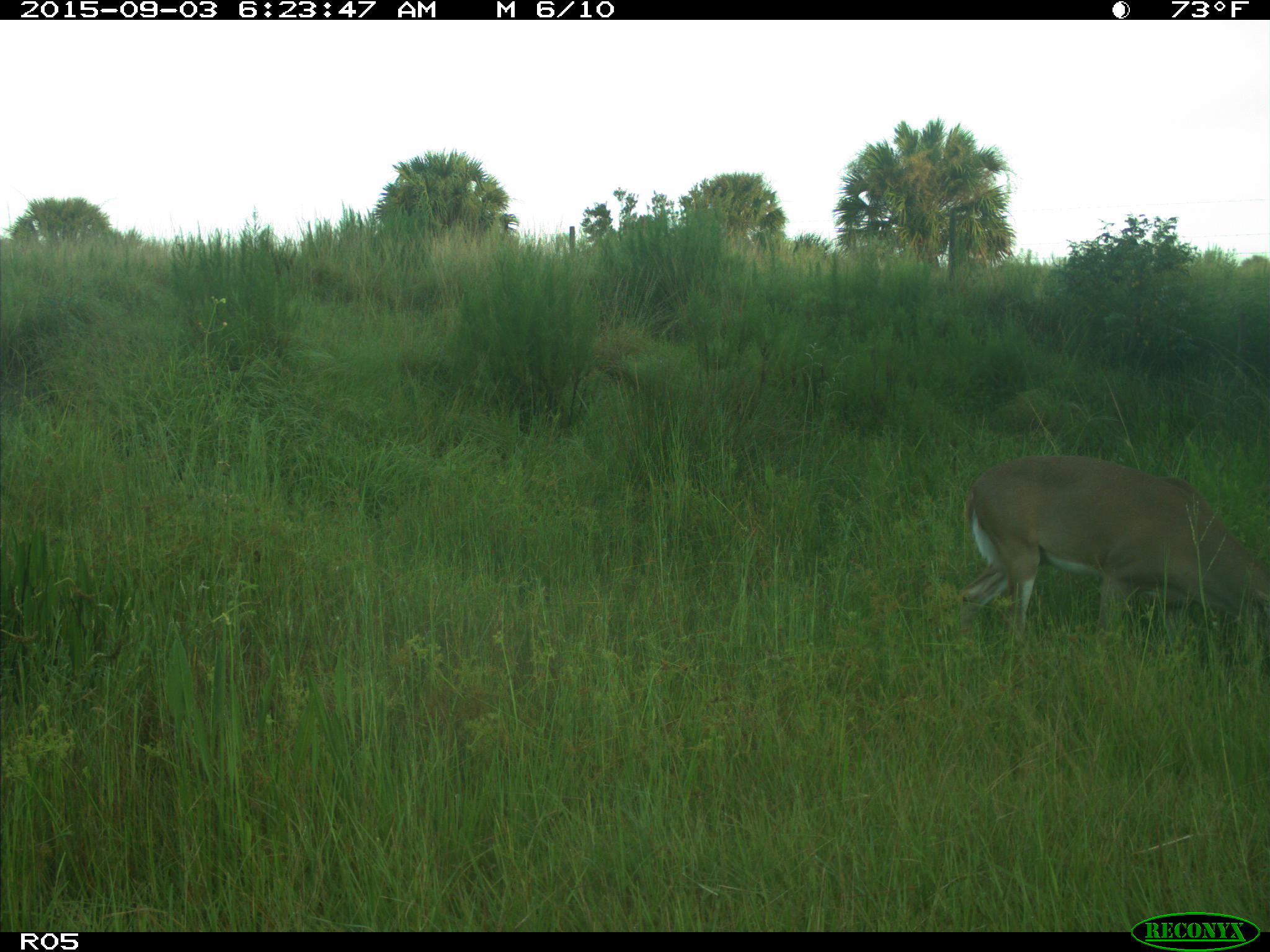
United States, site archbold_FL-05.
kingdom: Animalia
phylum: Chordata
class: Mammalia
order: Artiodactyla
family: Cervidae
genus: Odocoileus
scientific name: Odocoileus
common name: deer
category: unidentified deer